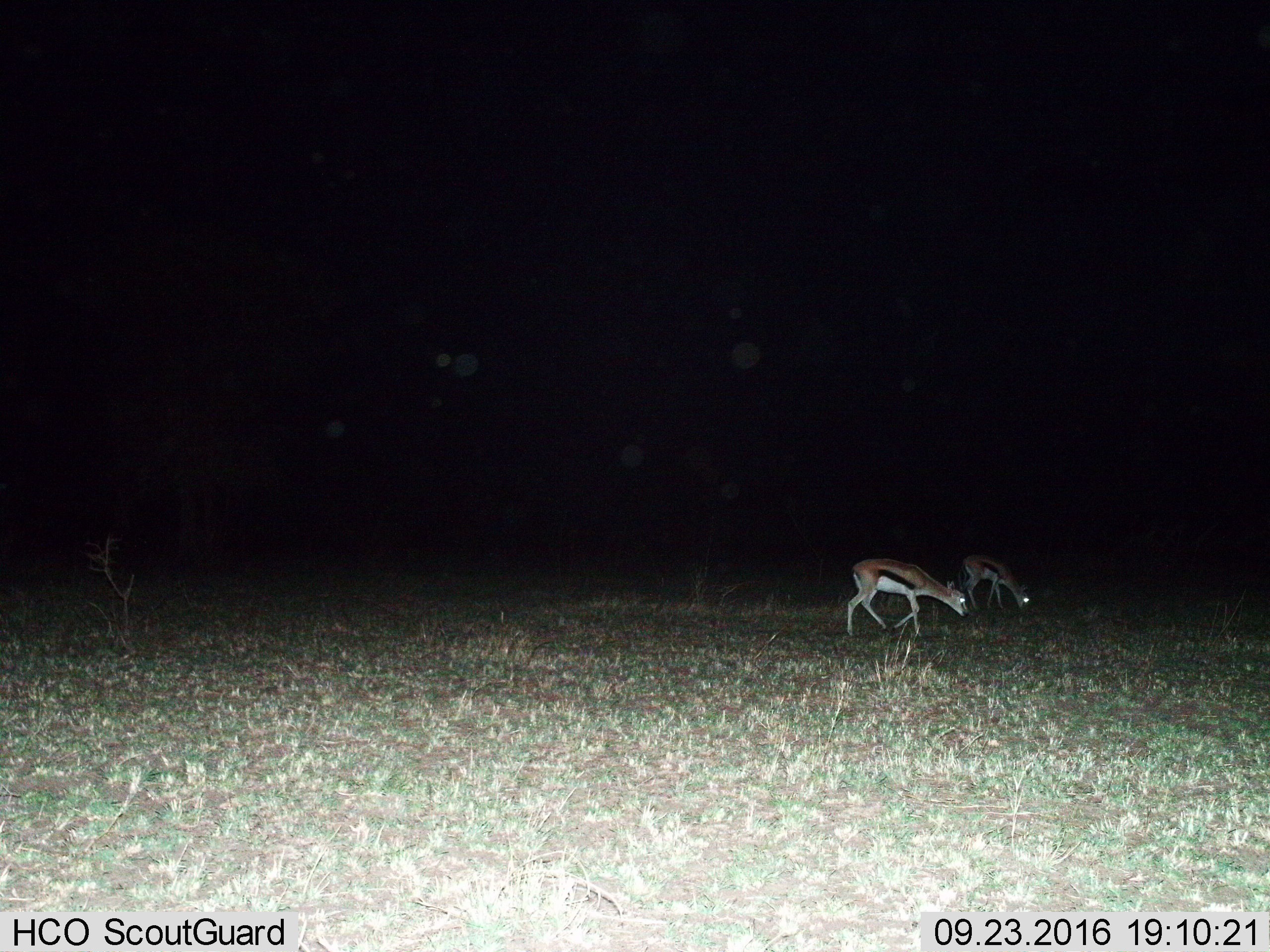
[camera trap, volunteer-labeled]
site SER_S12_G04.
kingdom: Animalia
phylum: Chordata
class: Mammalia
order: Artiodactyla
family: Bovidae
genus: Eudorcas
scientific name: Eudorcas thomsonii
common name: thomson's gazelle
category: gazellethomsons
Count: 2.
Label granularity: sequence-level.